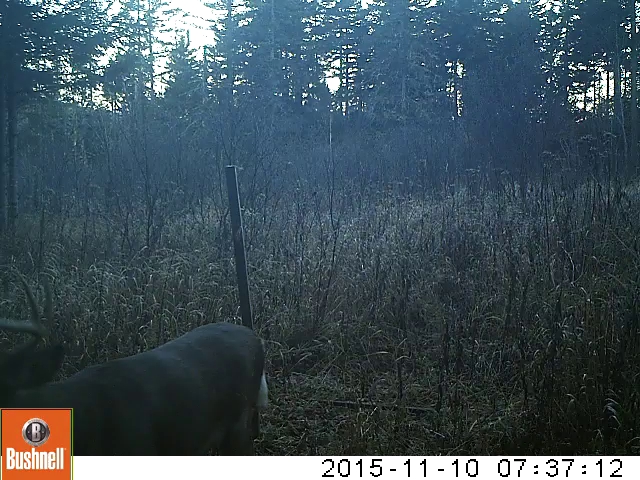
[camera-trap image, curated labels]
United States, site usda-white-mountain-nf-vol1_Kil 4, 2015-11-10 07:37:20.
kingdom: Animalia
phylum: Chordata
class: Mammalia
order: Artiodactyla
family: Cervidae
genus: Odocoileus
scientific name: Odocoileus virginianus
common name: white-tailed deer